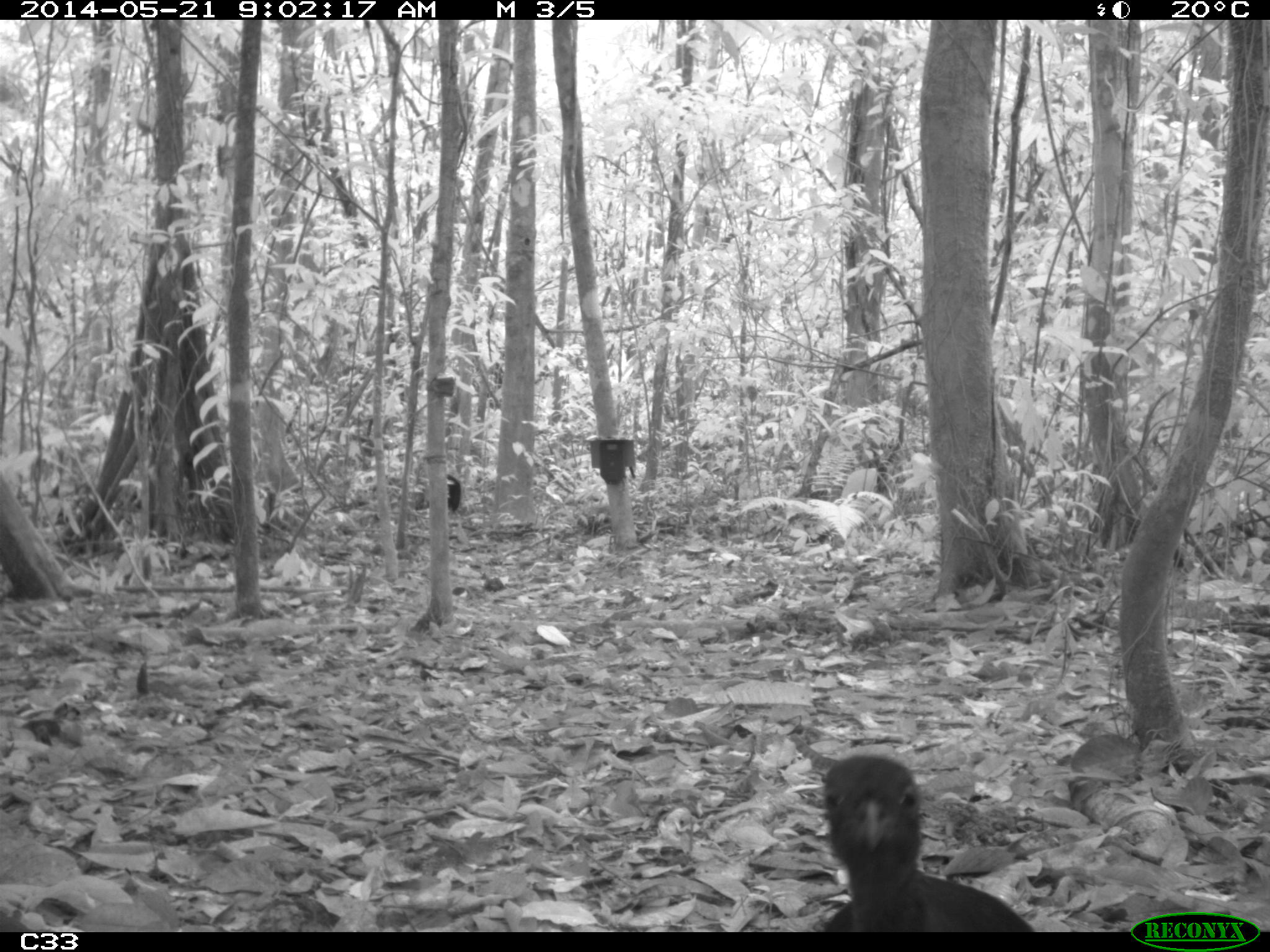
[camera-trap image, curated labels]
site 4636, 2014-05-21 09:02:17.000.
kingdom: Animalia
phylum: Chordata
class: Aves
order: Gruiformes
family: Psophiidae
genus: Psophia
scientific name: Psophia crepitans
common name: gray-winged trumpeter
Psophia crepitans (gray-winged trumpeter), count 2, age adult.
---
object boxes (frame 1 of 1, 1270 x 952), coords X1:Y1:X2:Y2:
psophia crepitans: 807:753:1033:929